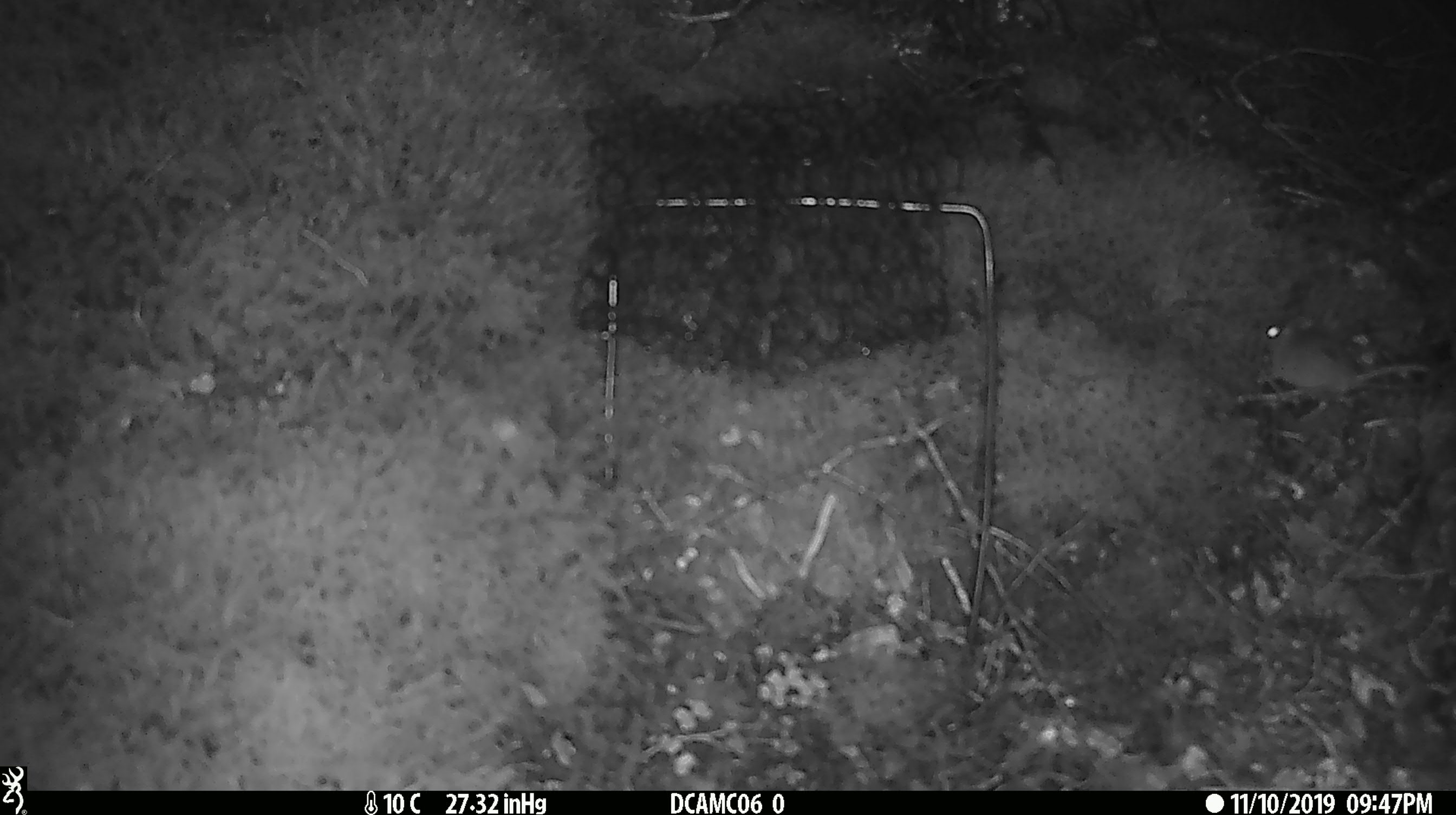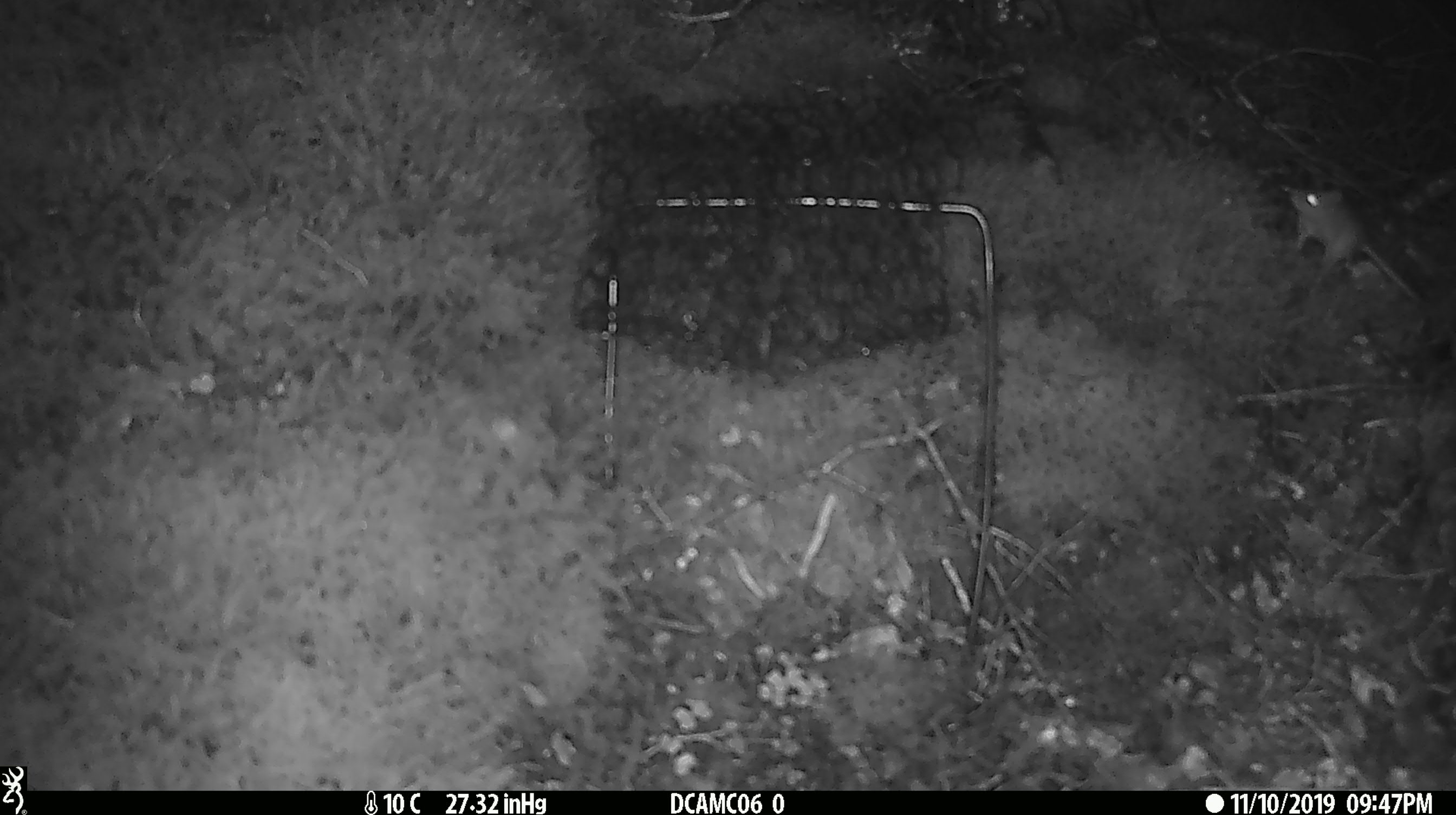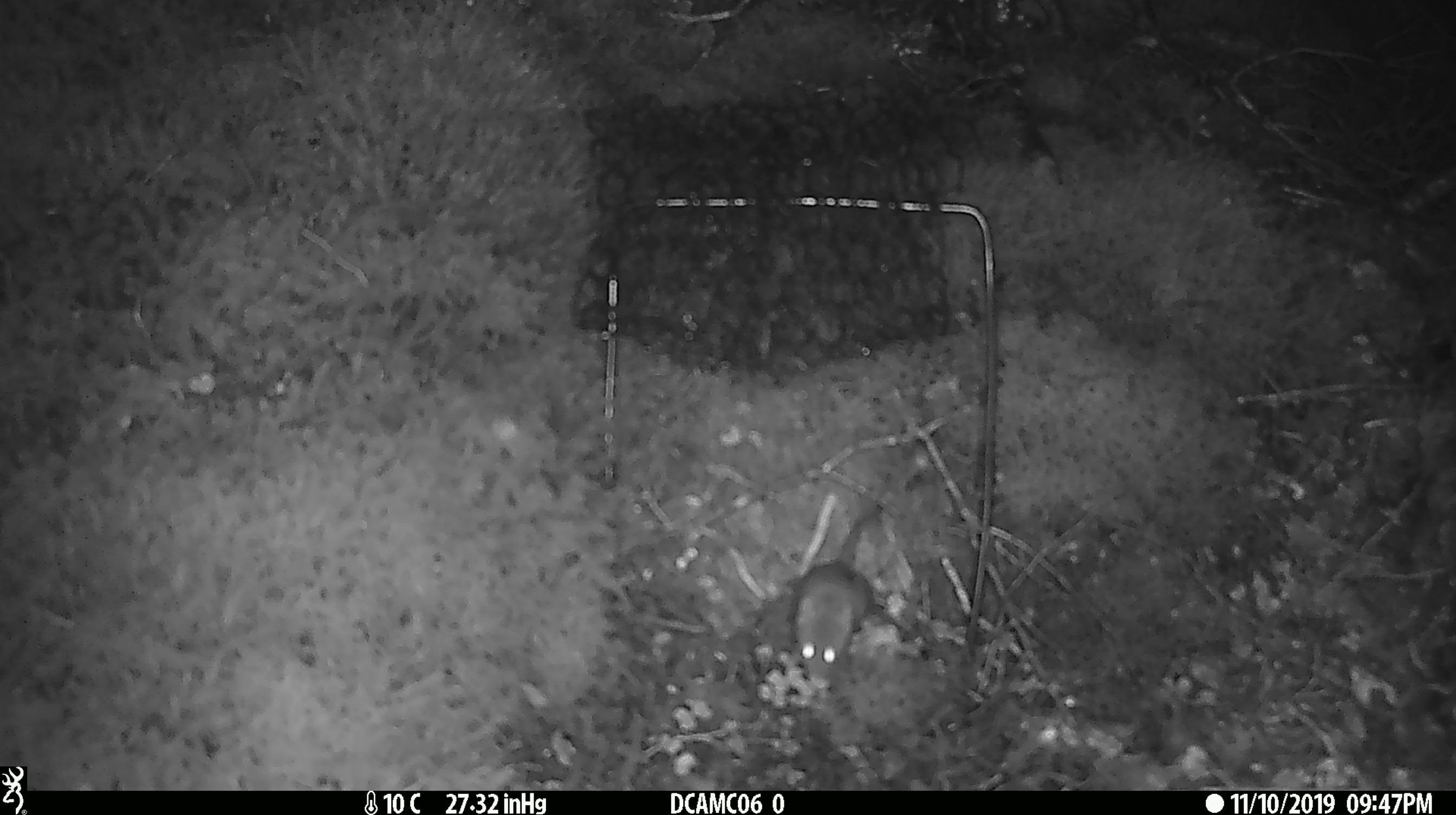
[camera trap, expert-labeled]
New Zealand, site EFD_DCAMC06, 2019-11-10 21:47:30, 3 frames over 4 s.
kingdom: Animalia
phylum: Chordata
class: Mammalia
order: Rodentia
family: Muridae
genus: Mus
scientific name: Mus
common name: mouse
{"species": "mouse (Mus)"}